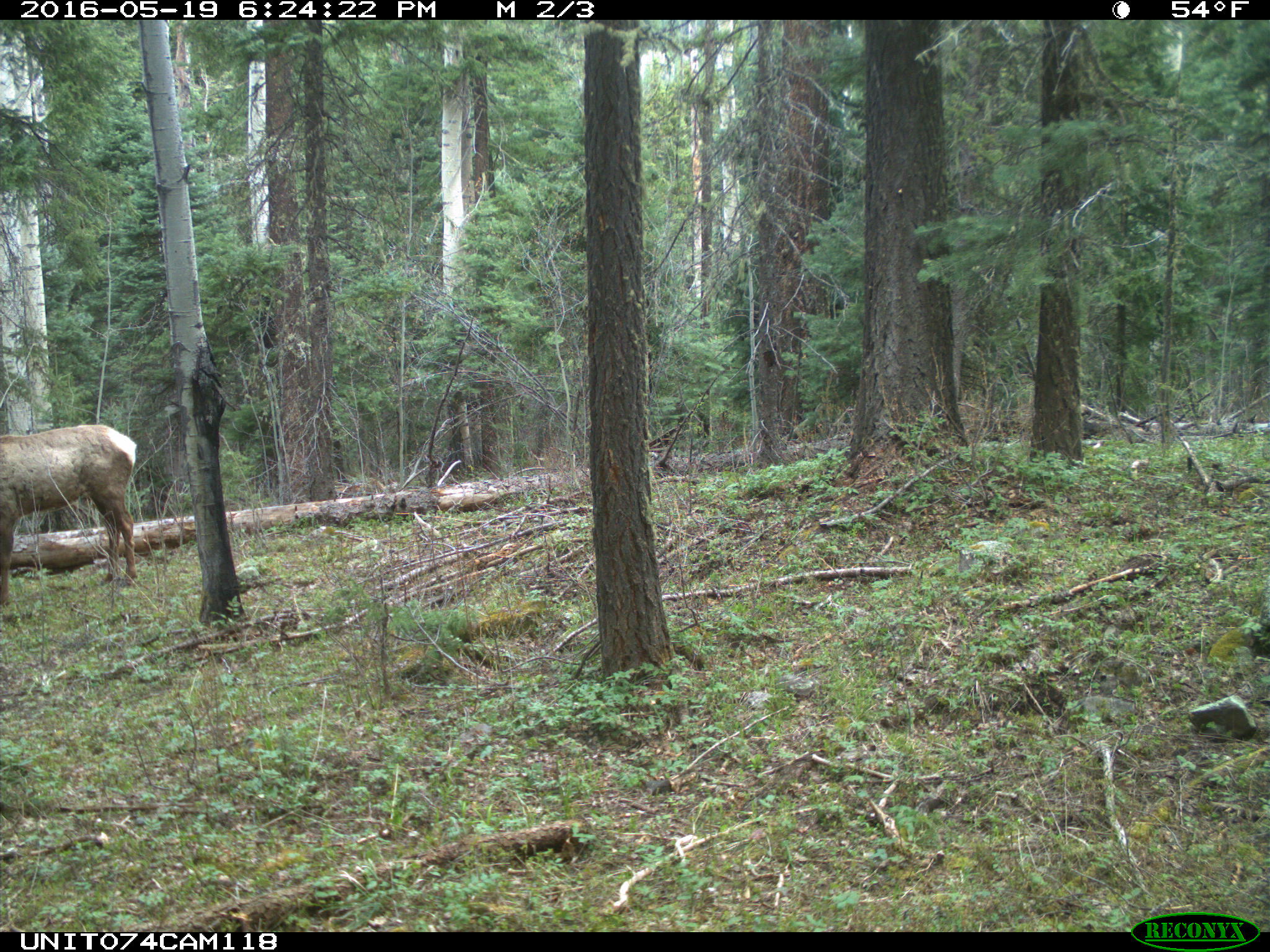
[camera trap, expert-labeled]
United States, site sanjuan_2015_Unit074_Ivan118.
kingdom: Animalia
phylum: Chordata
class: Mammalia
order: Artiodactyla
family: Cervidae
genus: Cervus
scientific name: Cervus elaphus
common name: red deer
Cervus elaphus (red deer).